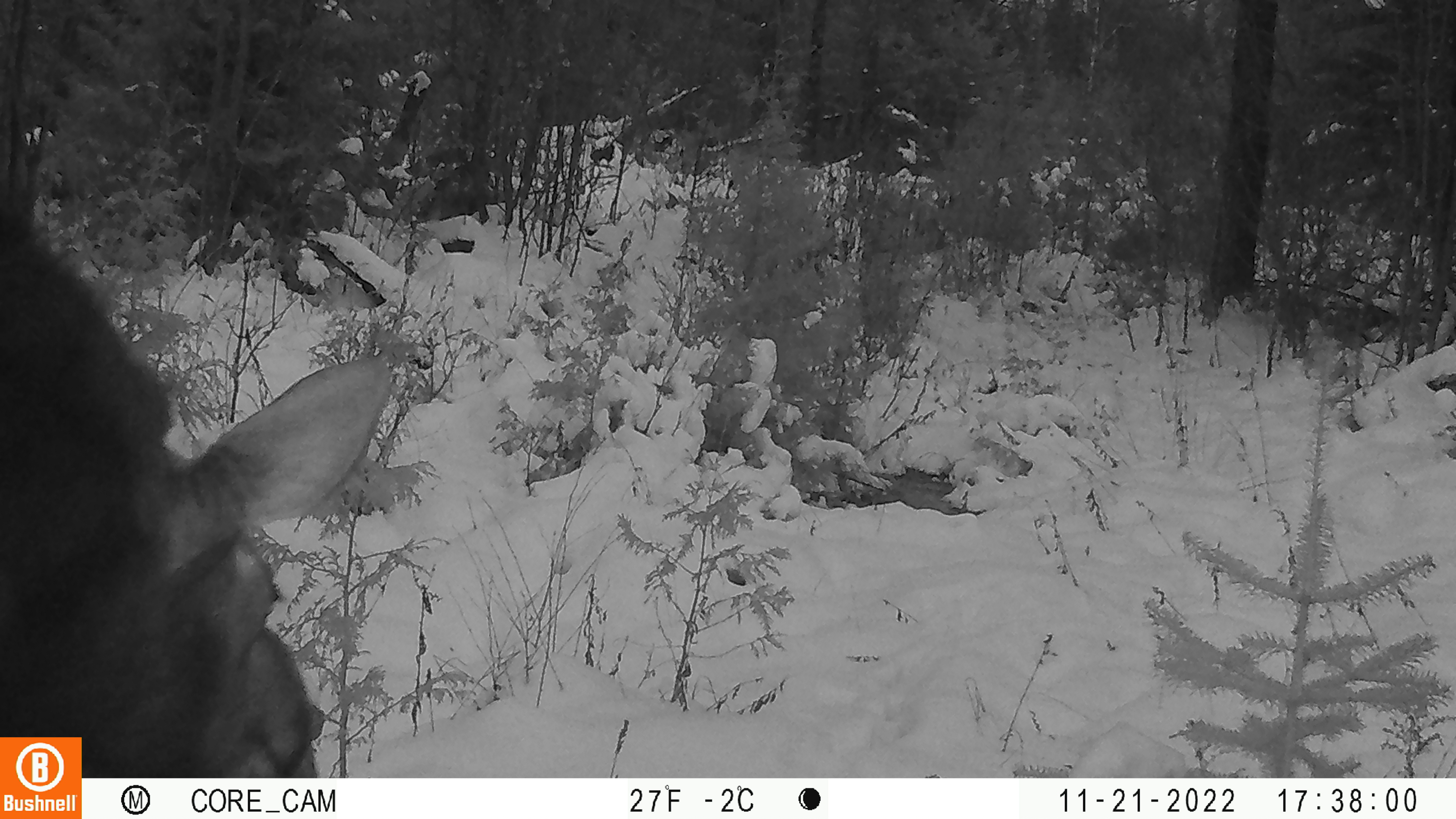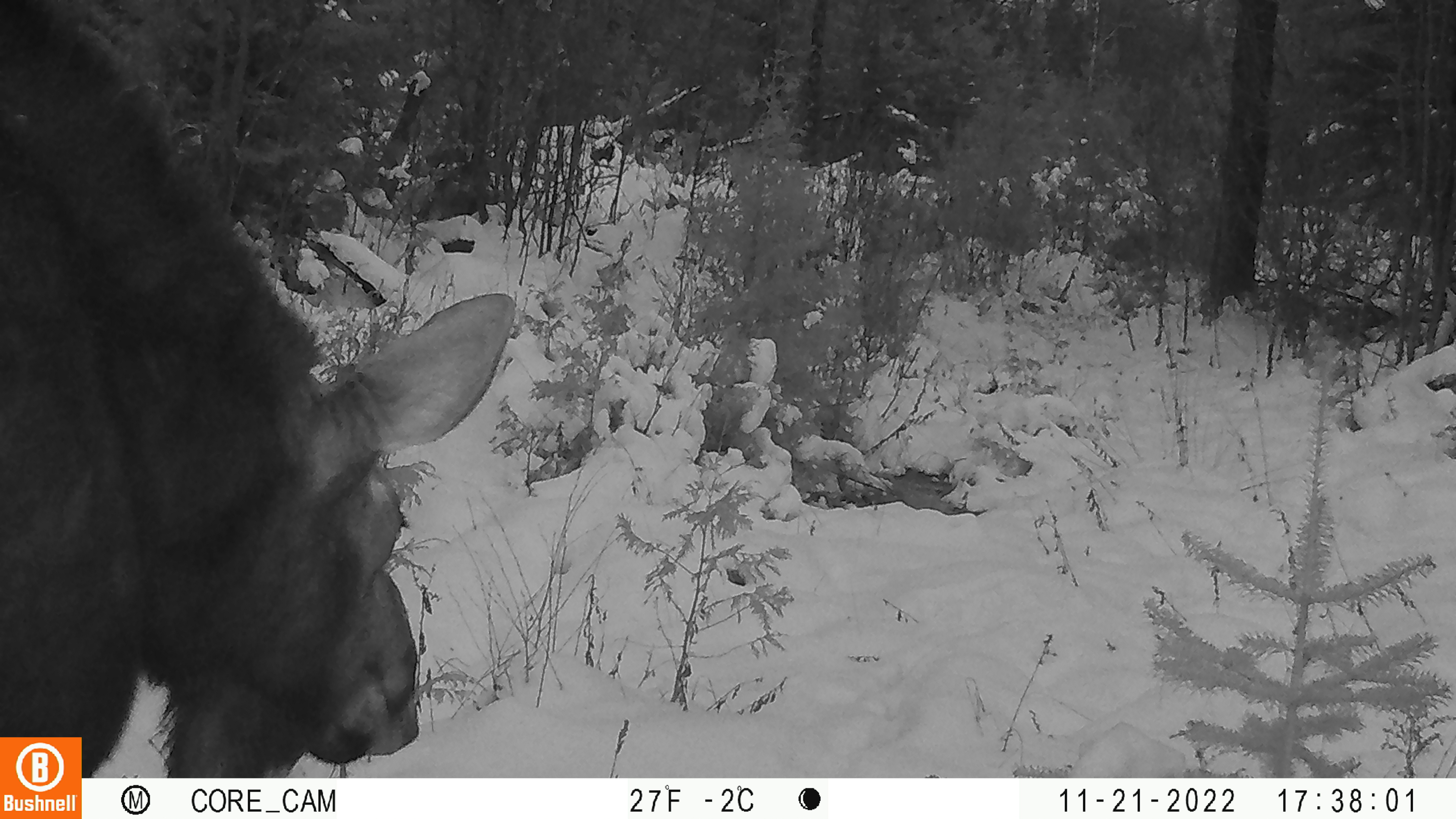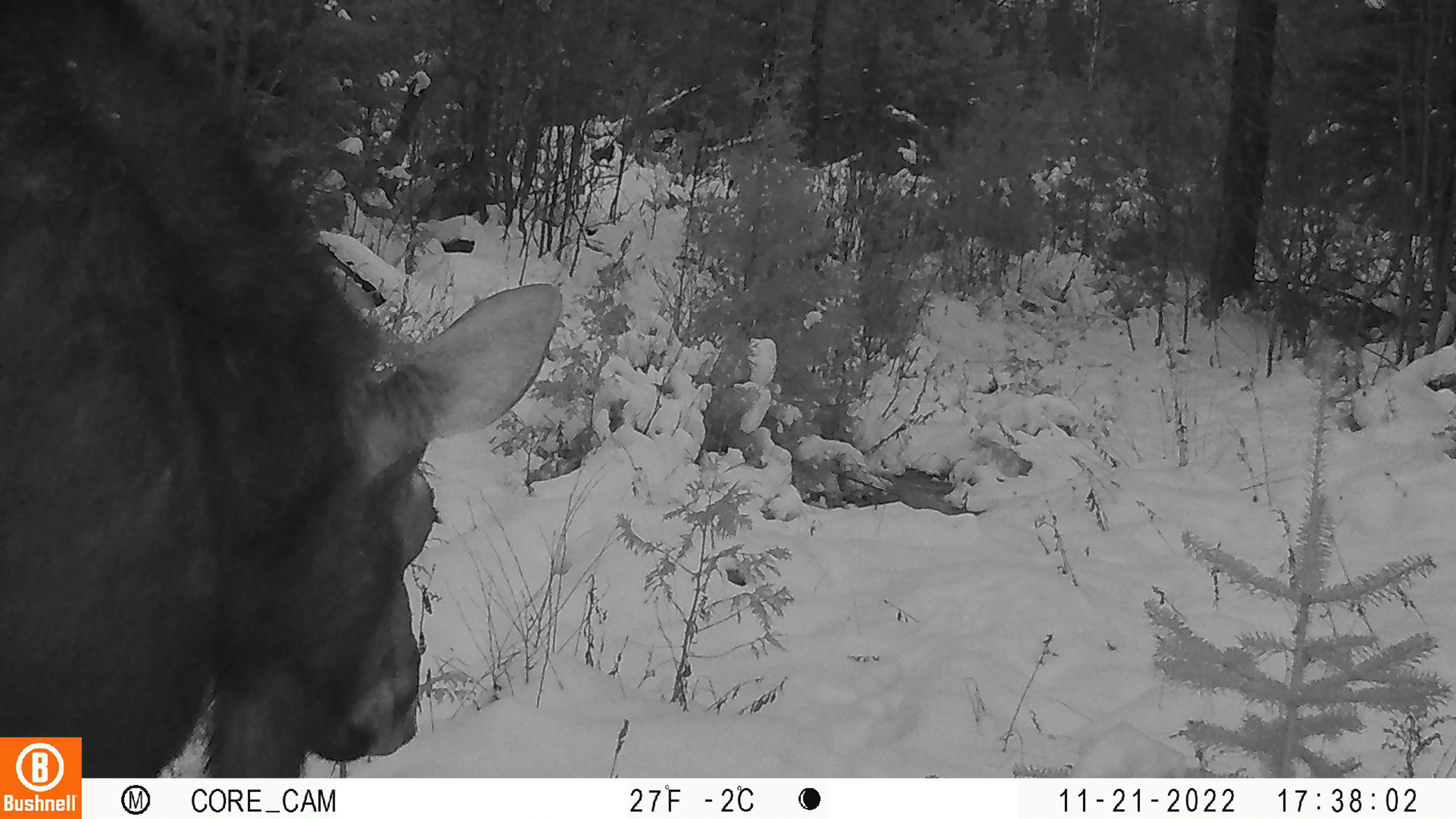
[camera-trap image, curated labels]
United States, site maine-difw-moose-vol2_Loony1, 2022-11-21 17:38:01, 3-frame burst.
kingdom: Animalia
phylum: Chordata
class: Mammalia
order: Artiodactyla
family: Cervidae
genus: Alces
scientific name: Alces alces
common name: moose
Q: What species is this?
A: Moose (Alces alces).